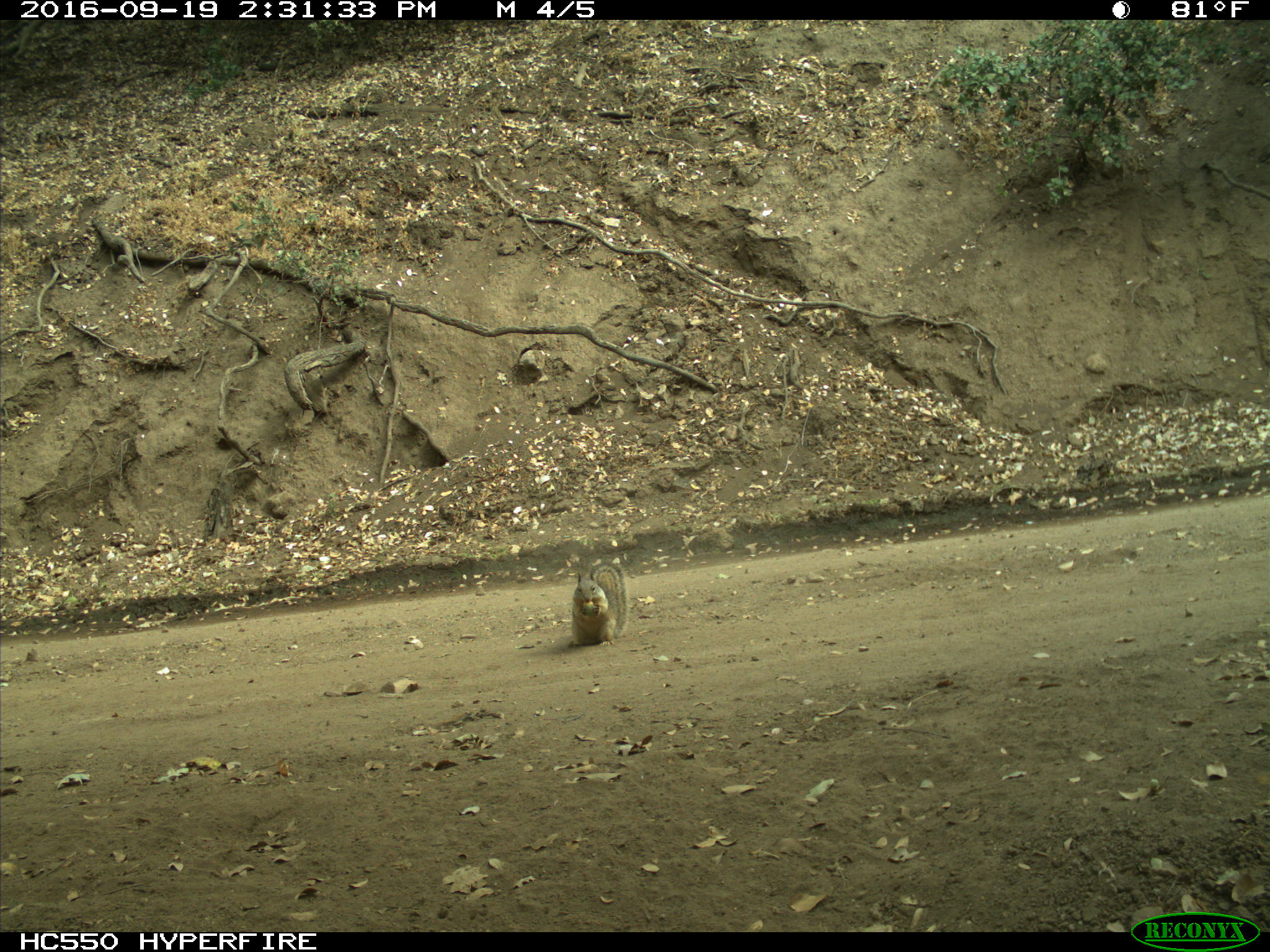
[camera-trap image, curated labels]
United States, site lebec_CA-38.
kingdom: Animalia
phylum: Chordata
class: Mammalia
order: Rodentia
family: Sciuridae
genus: Otospermophilus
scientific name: Otospermophilus beecheyi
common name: california ground squirrel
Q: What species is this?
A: Otospermophilus beecheyi (california ground squirrel).